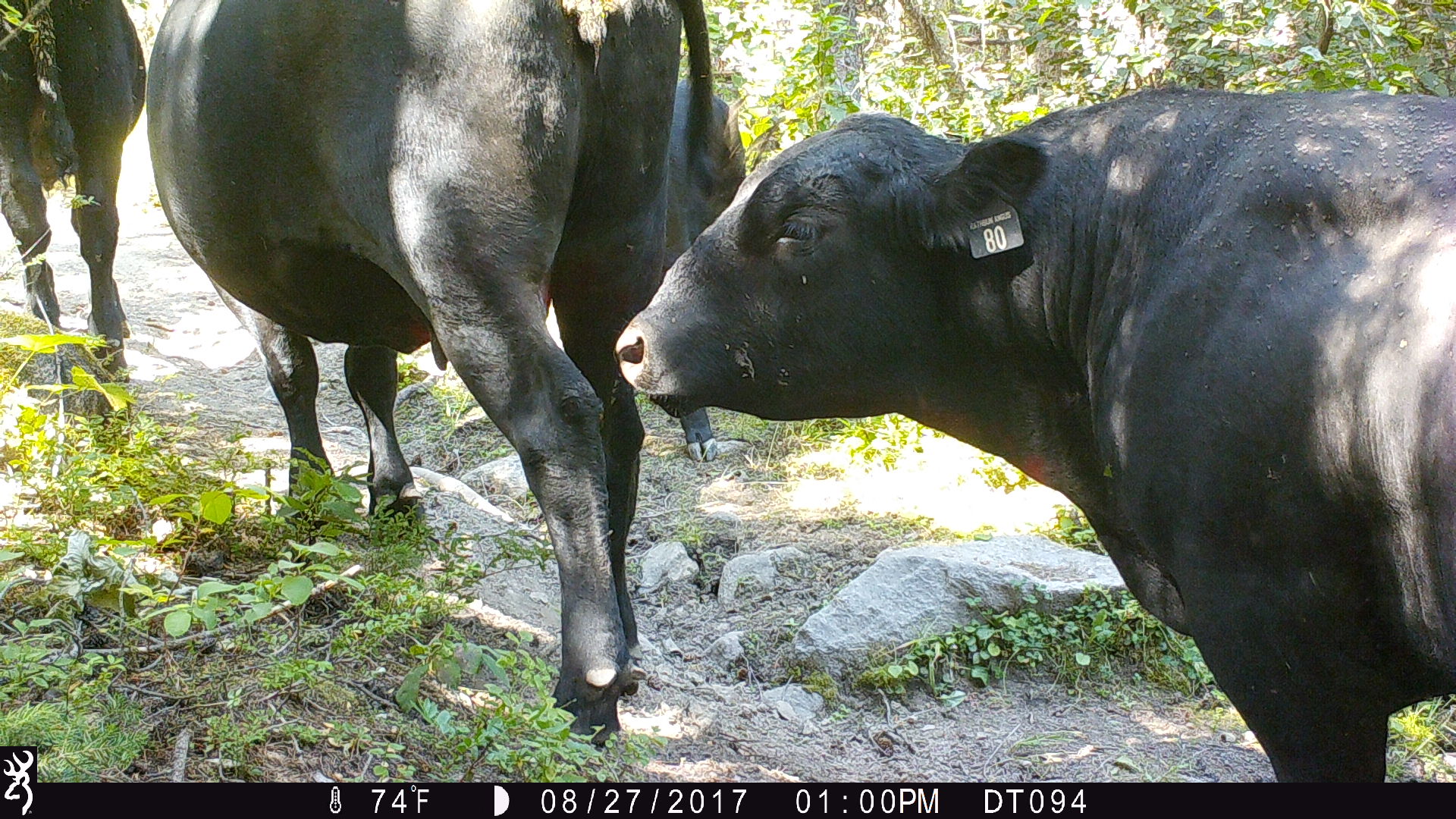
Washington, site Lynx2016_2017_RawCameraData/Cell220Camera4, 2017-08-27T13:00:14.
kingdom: Animalia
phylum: Chordata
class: Mammalia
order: Artiodactyla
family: Bovidae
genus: Bos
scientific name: Bos taurus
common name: domestic cattle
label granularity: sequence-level